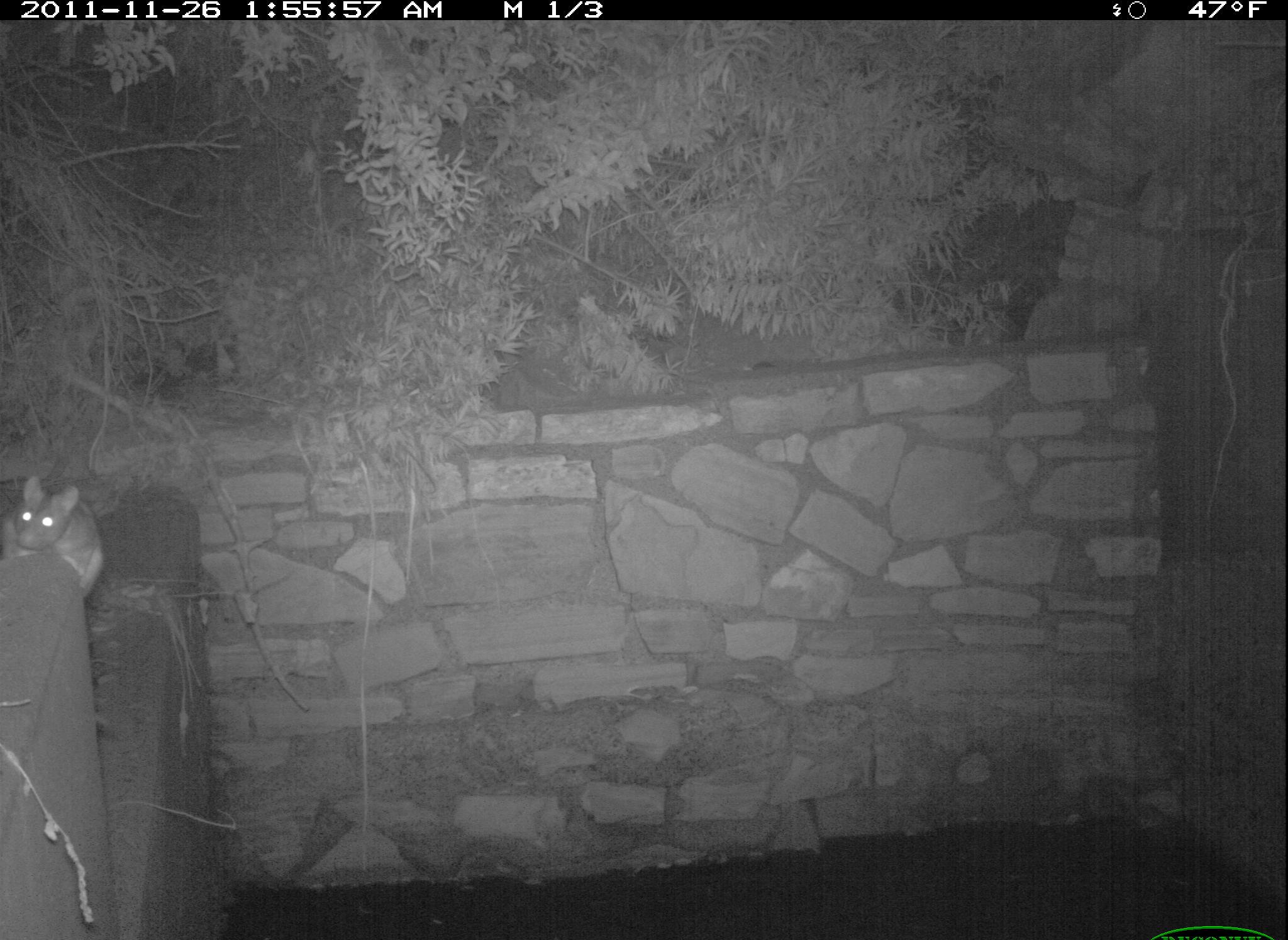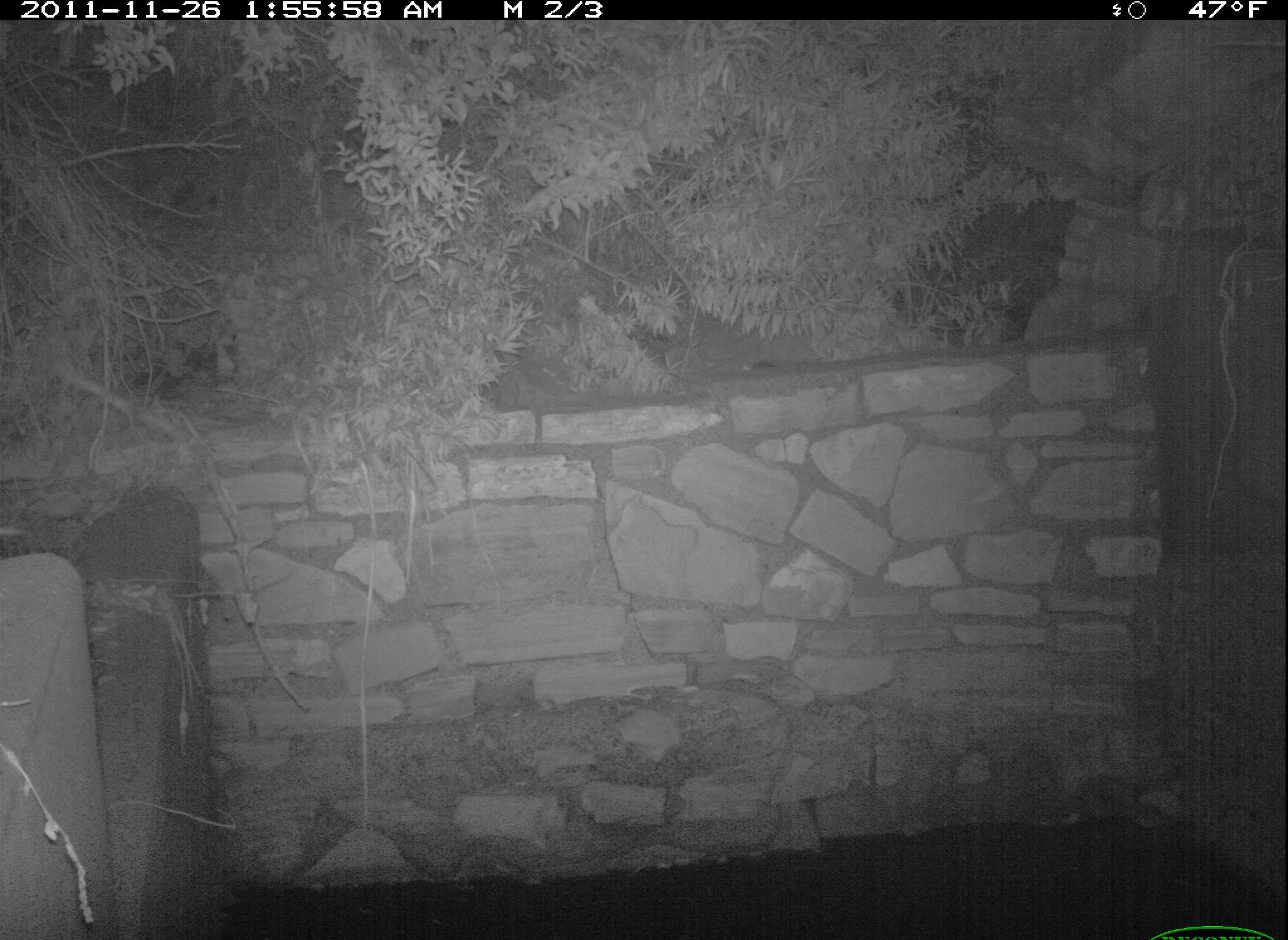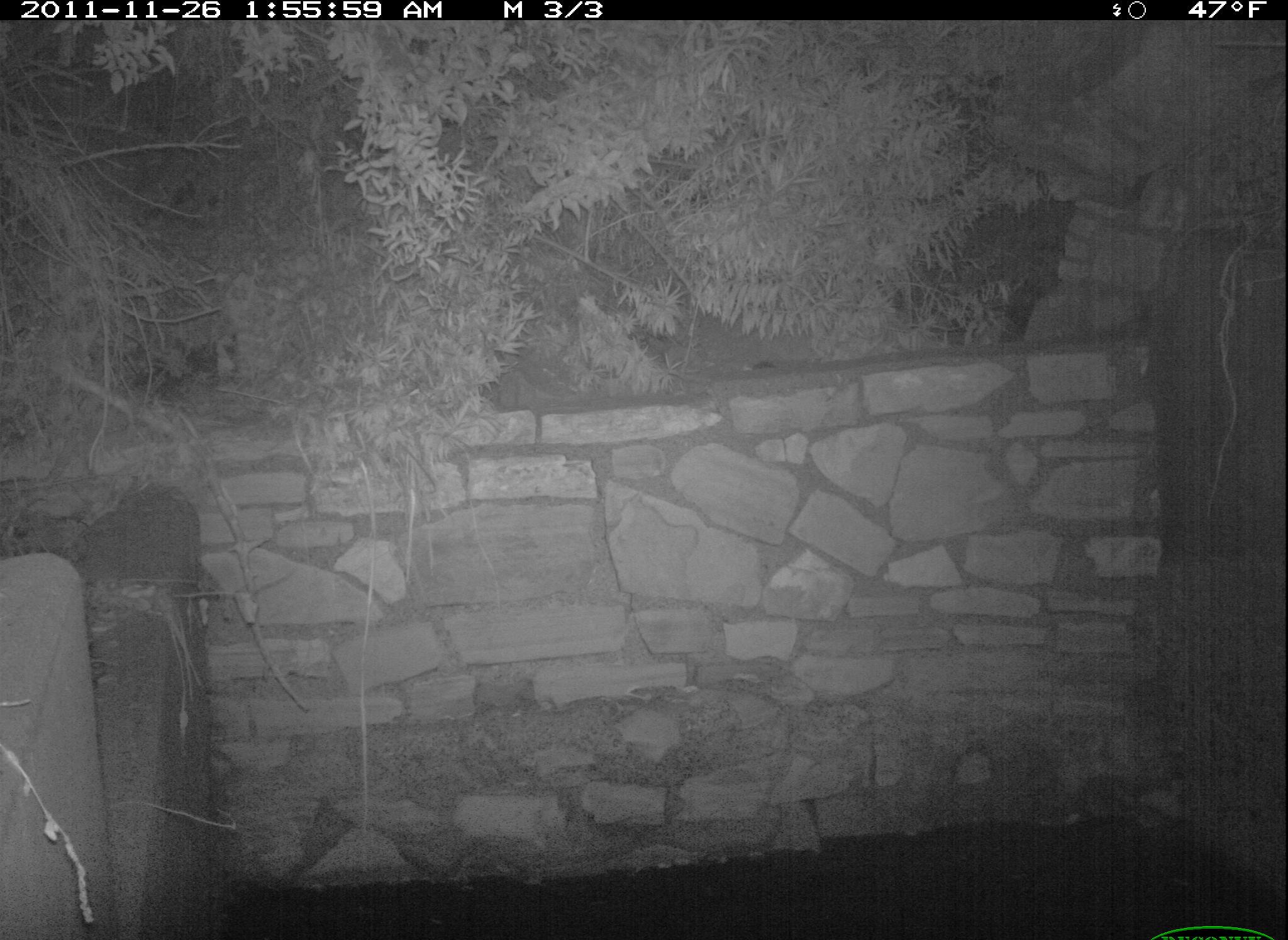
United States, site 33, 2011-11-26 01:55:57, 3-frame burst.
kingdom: Animalia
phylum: Chordata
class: Mammalia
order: Rodentia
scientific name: Rodentia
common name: rodent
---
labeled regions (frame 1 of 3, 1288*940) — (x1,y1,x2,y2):
rodent: (8,461,116,599)